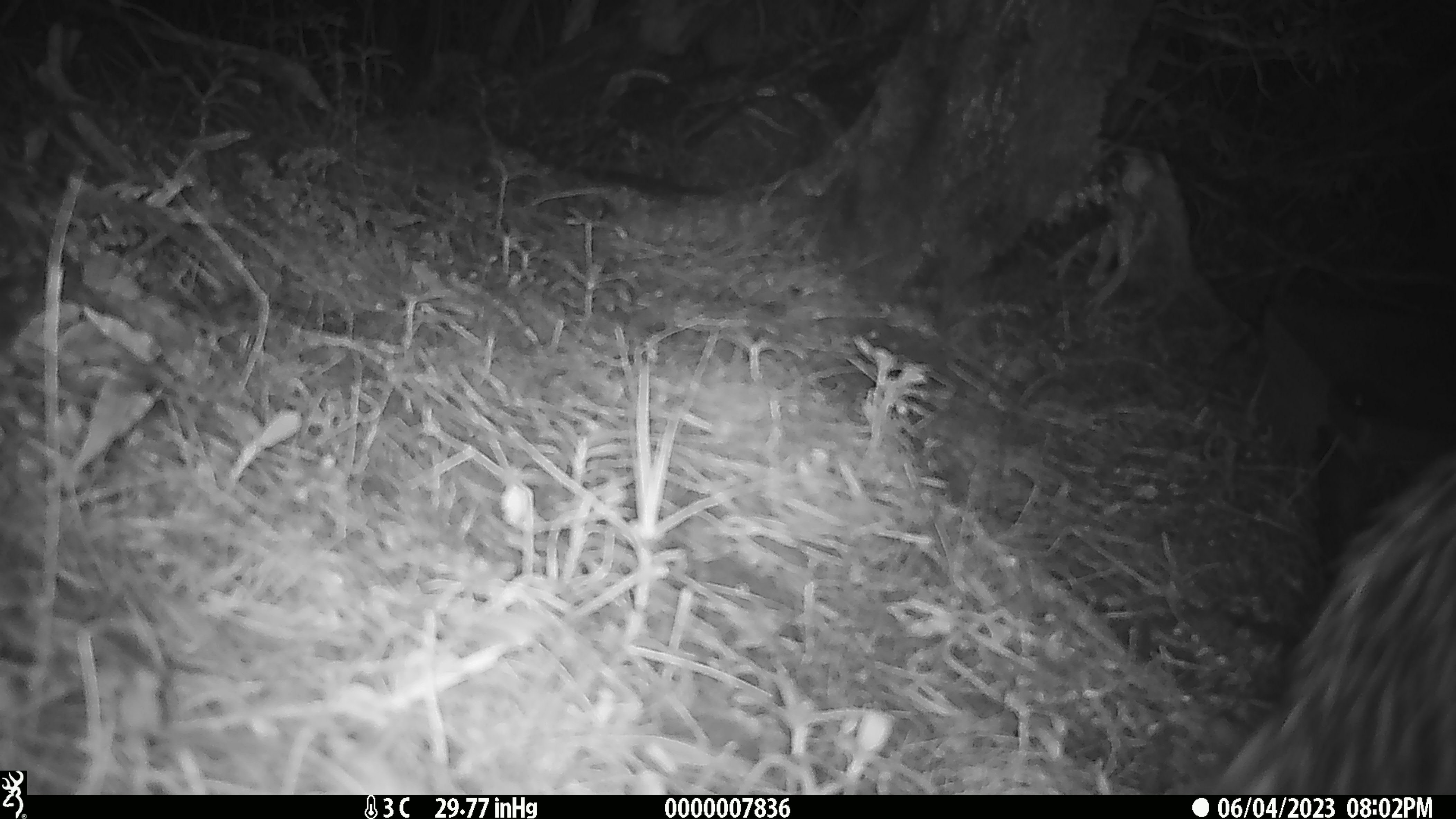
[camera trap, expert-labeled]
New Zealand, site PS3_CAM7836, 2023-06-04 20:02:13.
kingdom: Animalia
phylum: Chordata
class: Aves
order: Apterygiformes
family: Apterygidae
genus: Apteryx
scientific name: Apteryx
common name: kiwi